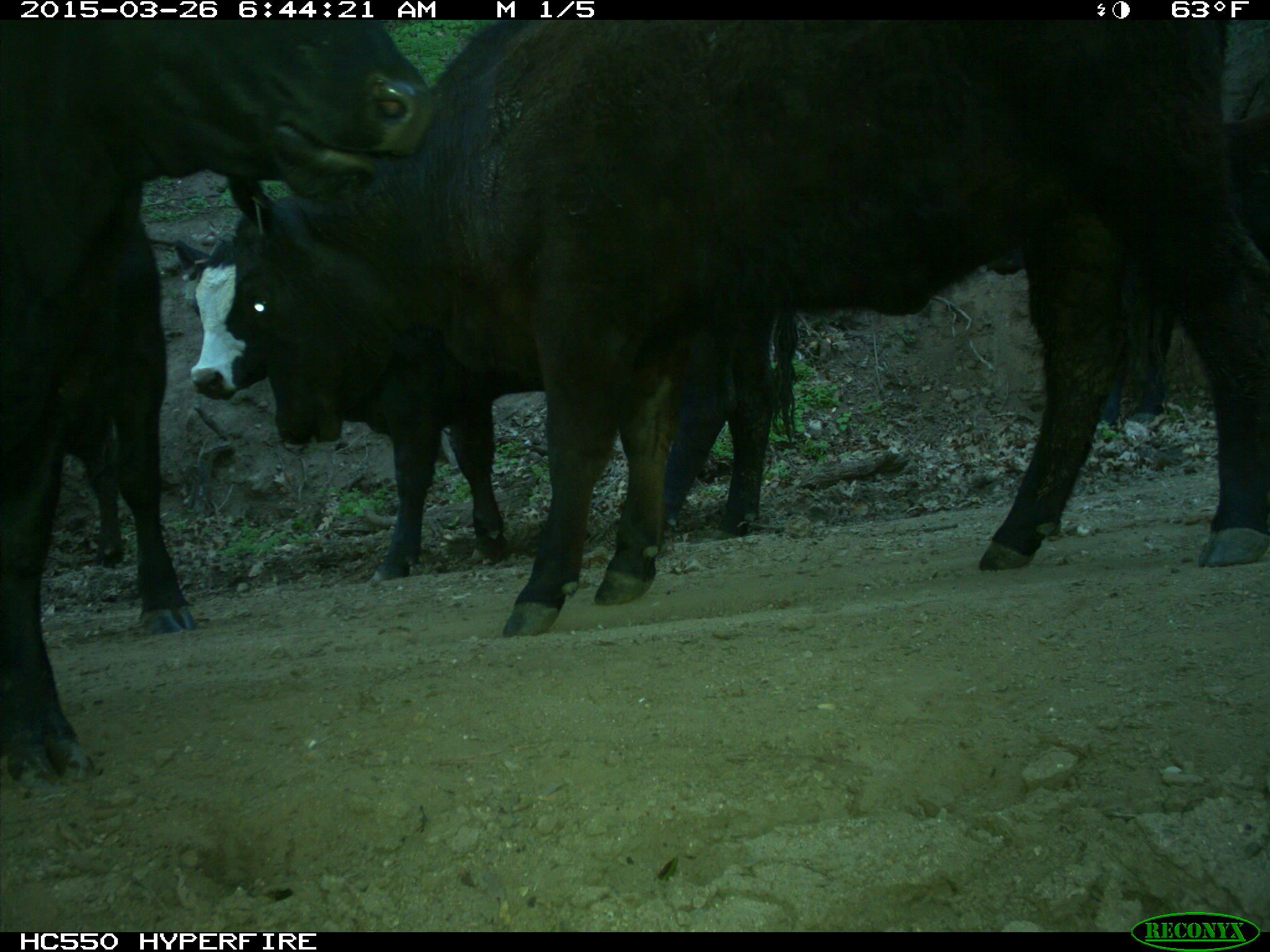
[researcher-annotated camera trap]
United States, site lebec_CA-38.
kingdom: Animalia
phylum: Chordata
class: Mammalia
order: Artiodactyla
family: Bovidae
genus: Bos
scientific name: Bos taurus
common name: domestic cow